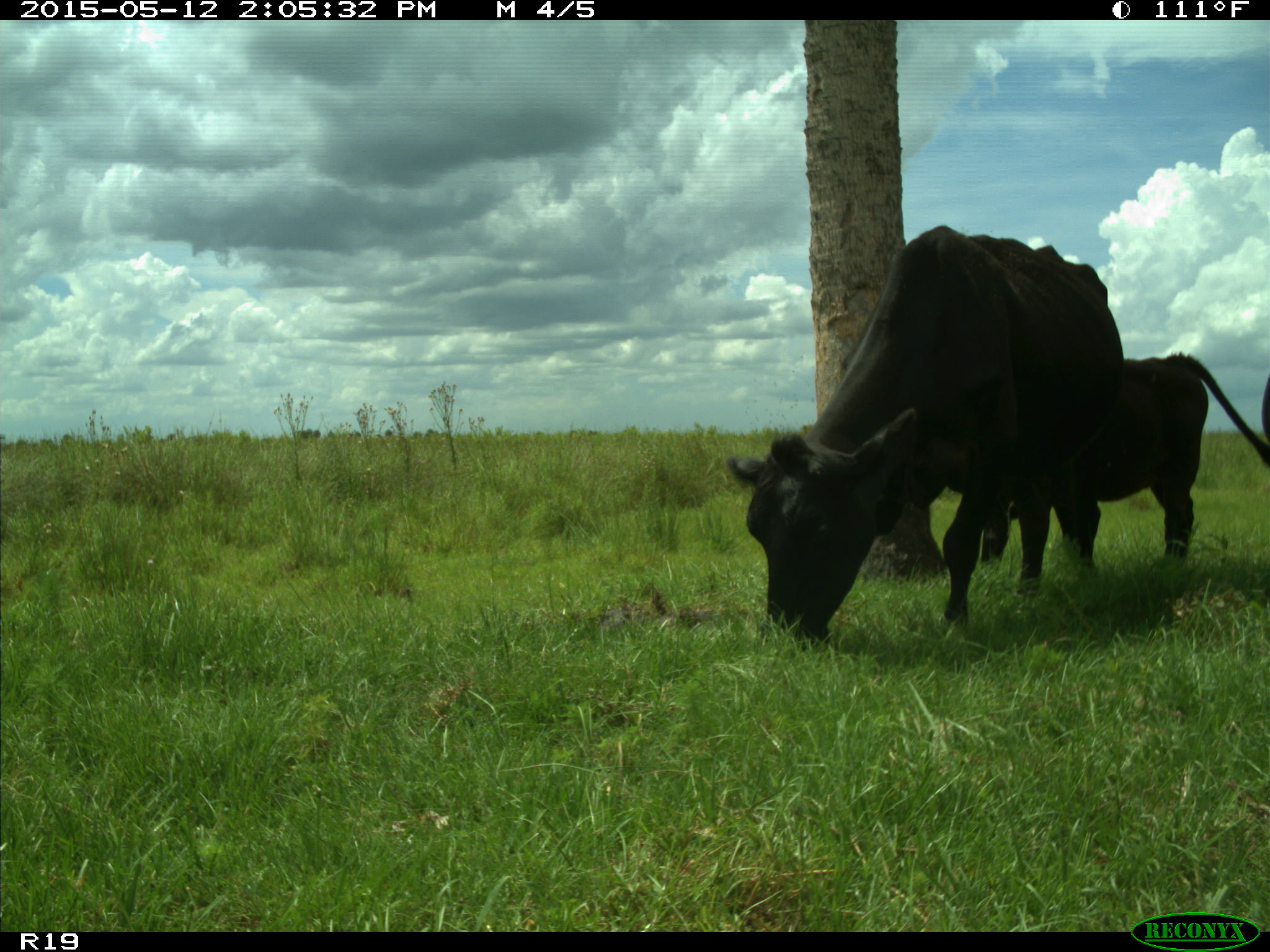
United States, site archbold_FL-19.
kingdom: Animalia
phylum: Chordata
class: Mammalia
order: Artiodactyla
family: Bovidae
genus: Bos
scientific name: Bos taurus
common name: domestic cow